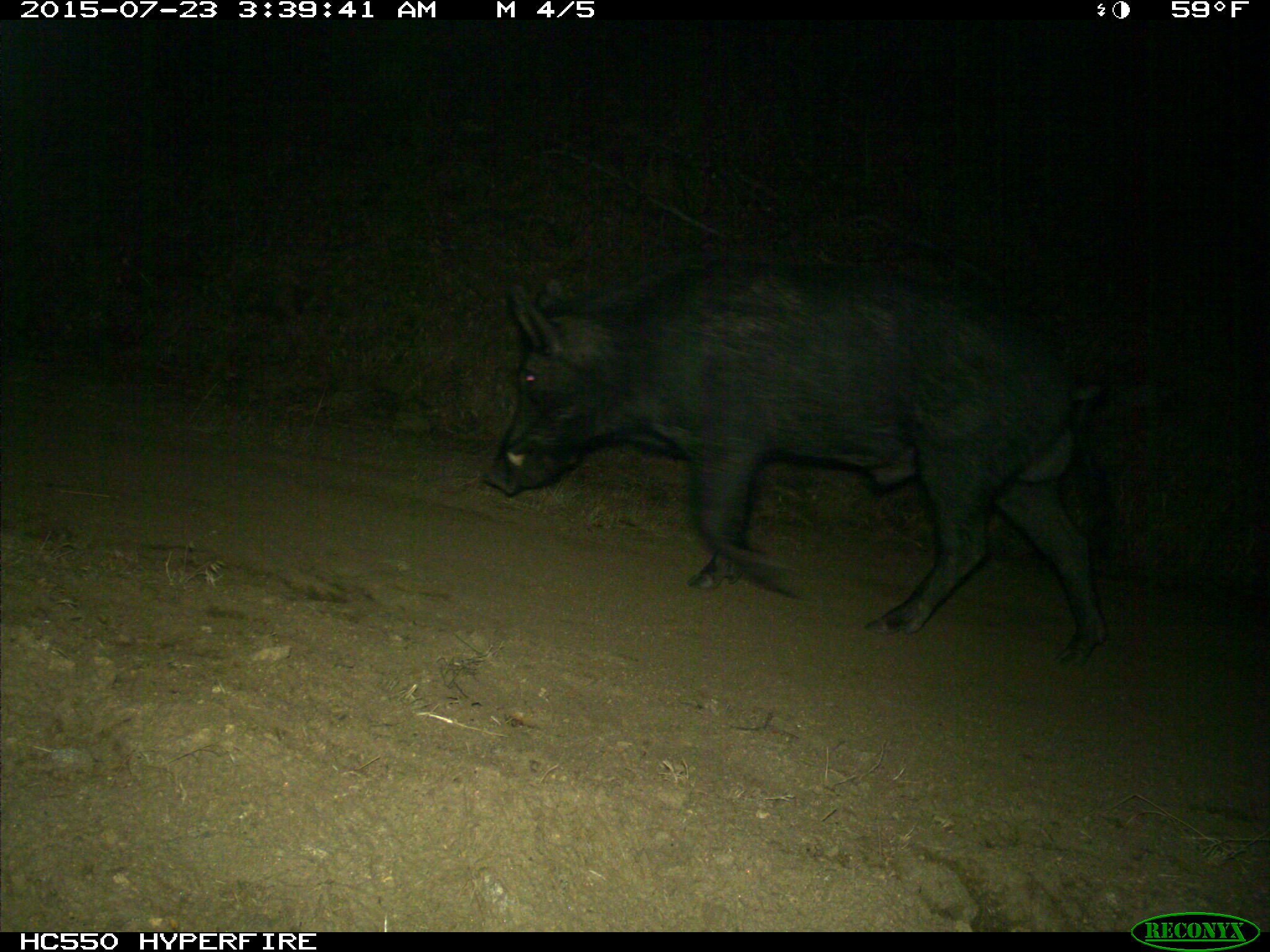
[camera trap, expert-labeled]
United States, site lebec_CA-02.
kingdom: Animalia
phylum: Chordata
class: Mammalia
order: Artiodactyla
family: Suidae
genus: Sus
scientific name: Sus scrofa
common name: wild boar